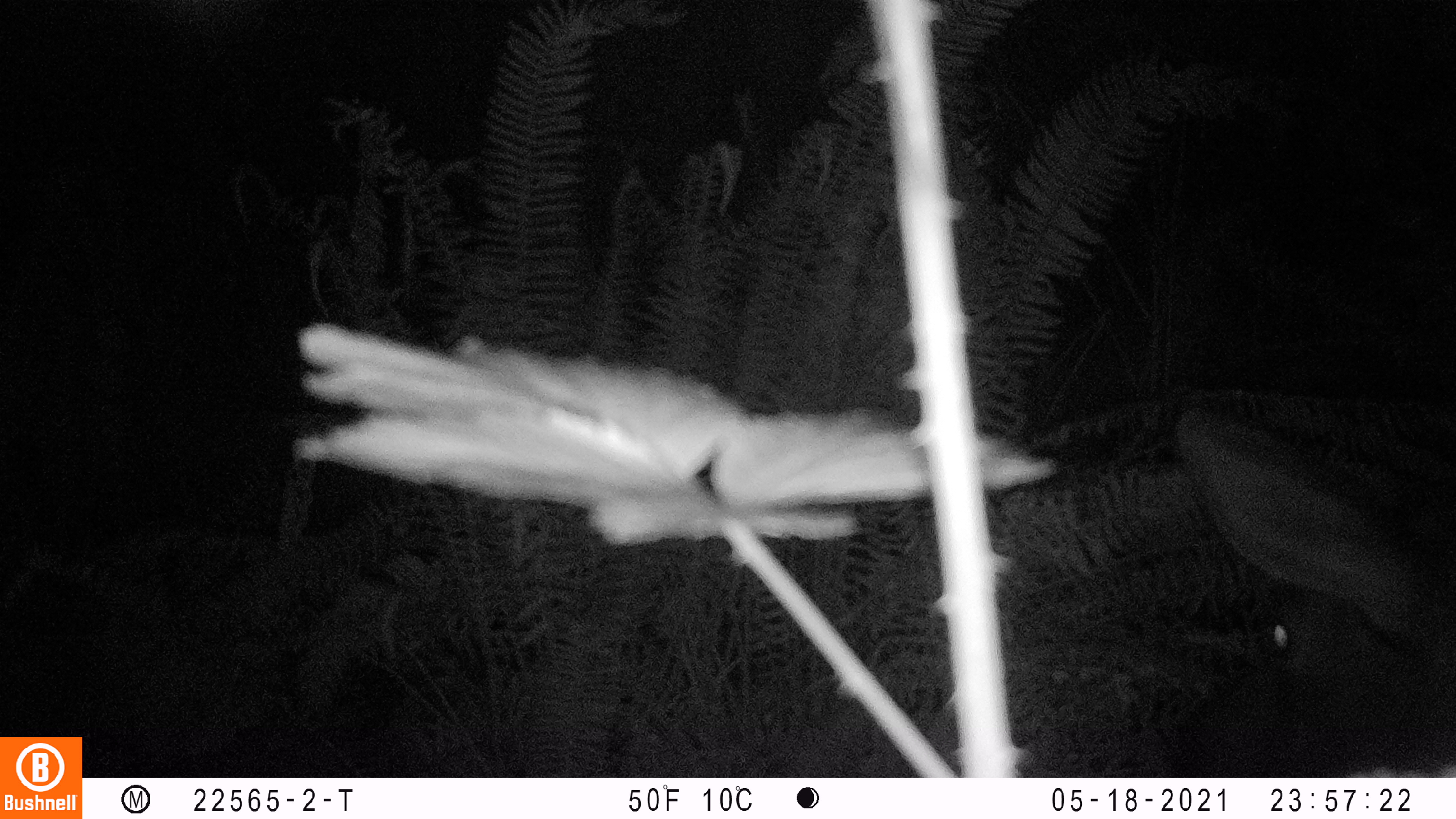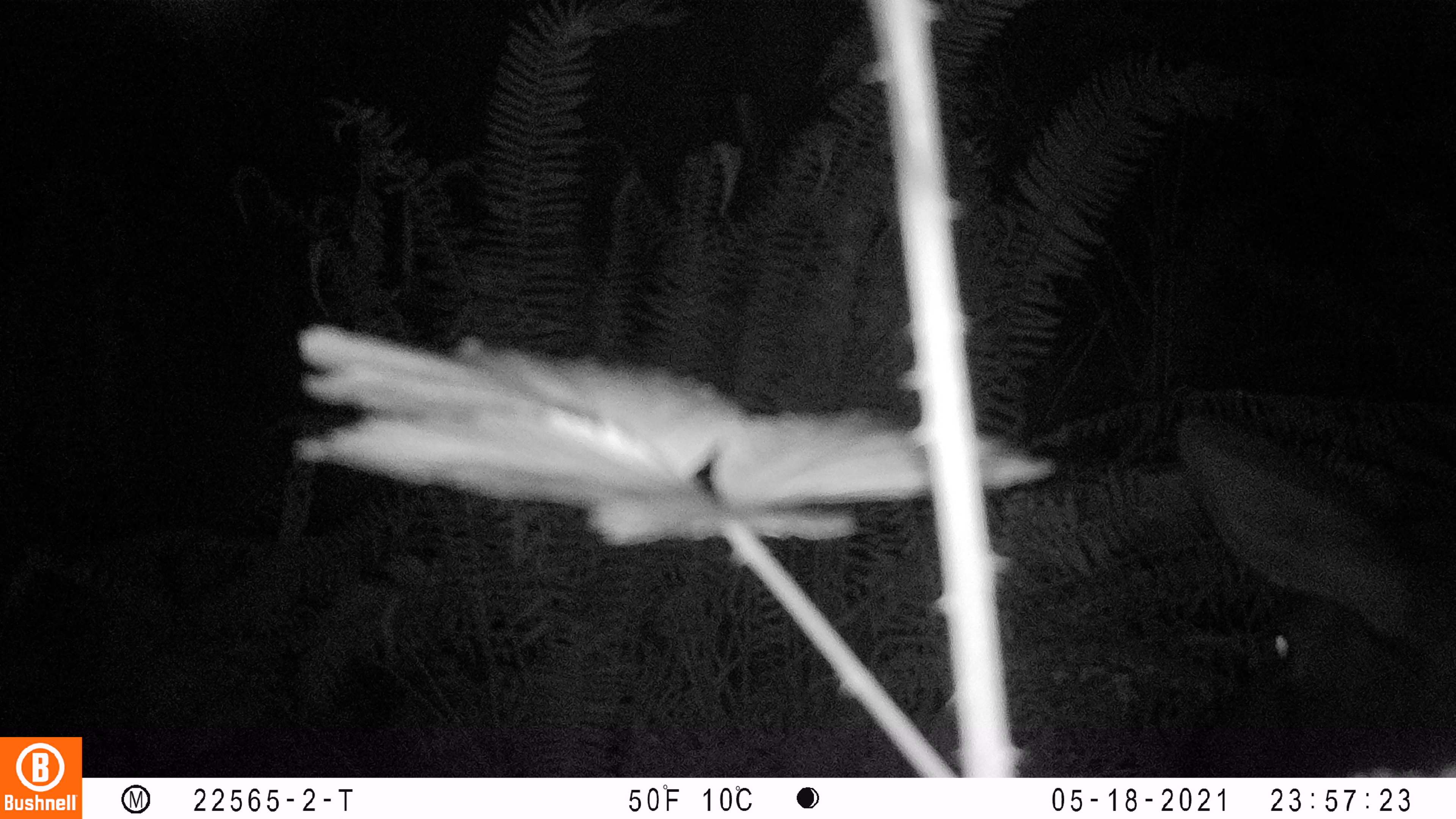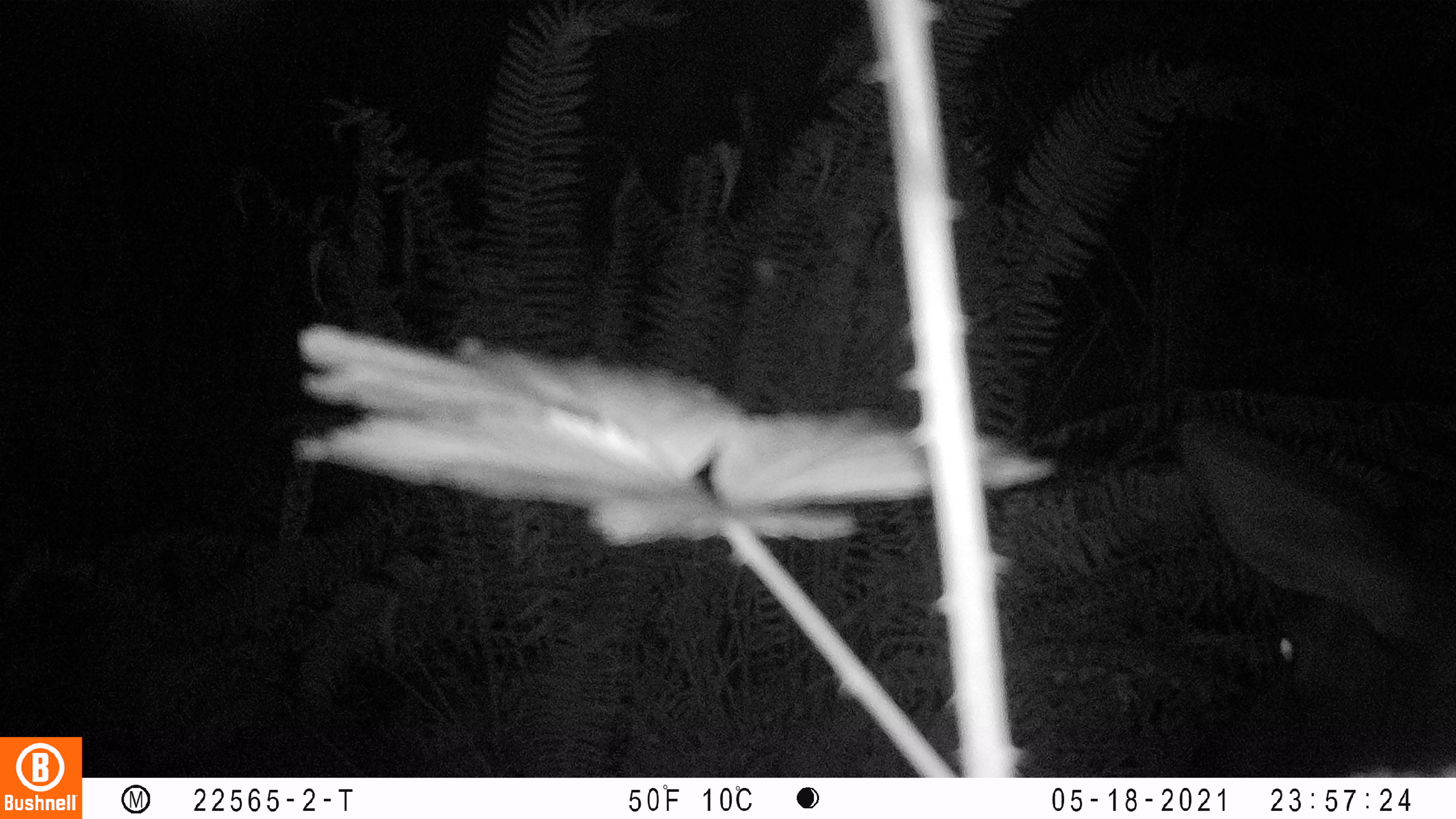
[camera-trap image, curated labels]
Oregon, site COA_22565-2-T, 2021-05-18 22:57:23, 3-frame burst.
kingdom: Animalia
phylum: Chordata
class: Mammalia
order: Artiodactyla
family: Cervidae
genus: Cervus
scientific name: Cervus canadensis roosevelti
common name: roosevelt elk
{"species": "roosevelt elk (Cervus canadensis roosevelti)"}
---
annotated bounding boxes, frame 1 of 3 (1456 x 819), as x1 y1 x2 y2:
roosevelt elk: 1163 397 1446 772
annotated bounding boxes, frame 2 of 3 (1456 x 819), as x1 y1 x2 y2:
roosevelt elk: 1170 400 1449 772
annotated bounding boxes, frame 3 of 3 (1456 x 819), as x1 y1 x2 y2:
roosevelt elk: 1171 406 1451 773